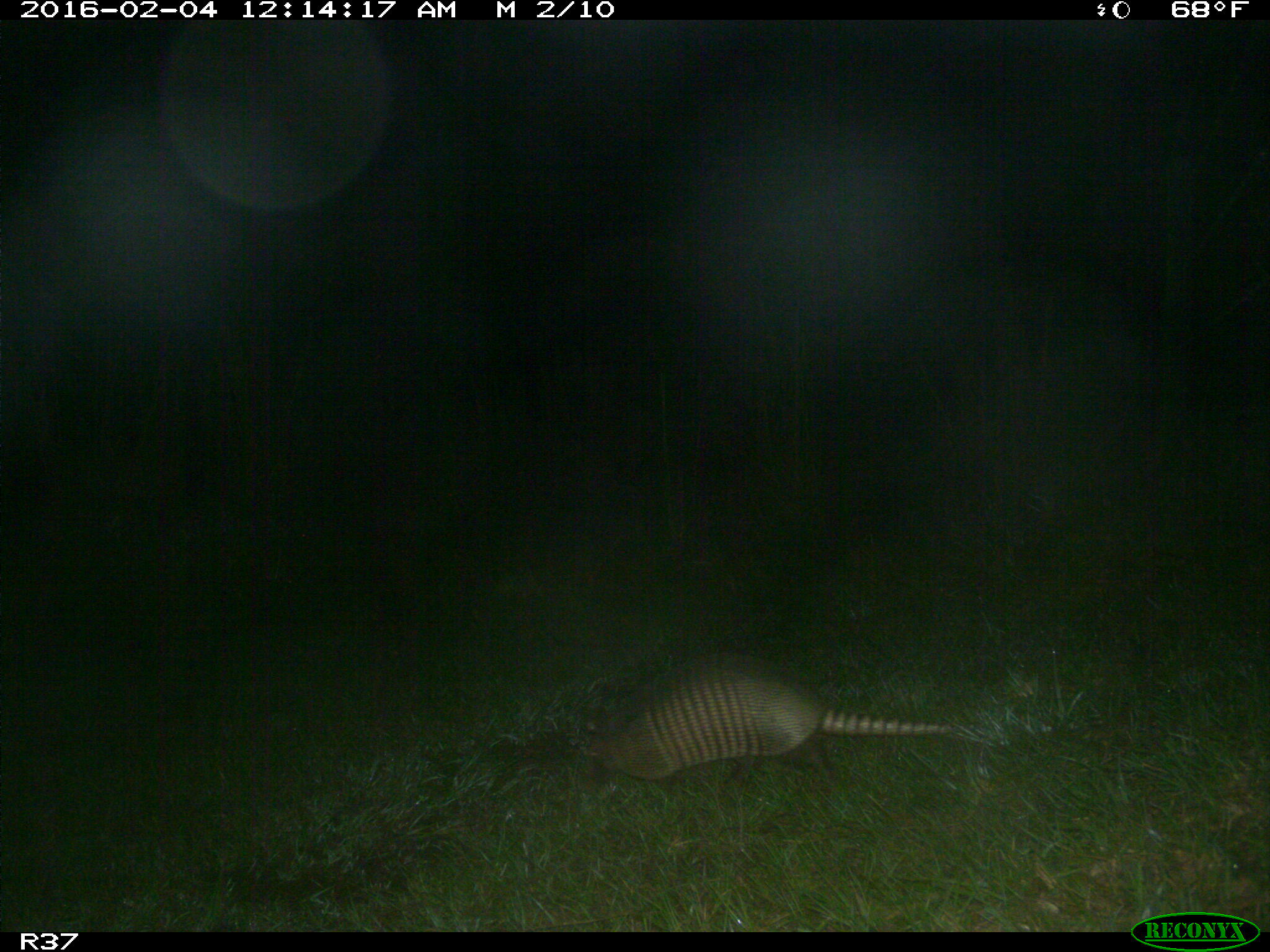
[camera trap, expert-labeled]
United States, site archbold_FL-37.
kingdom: Animalia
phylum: Chordata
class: Mammalia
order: Cingulata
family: Dasypodidae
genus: Dasypus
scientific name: Dasypus novemcinctus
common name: nine-banded armadillo